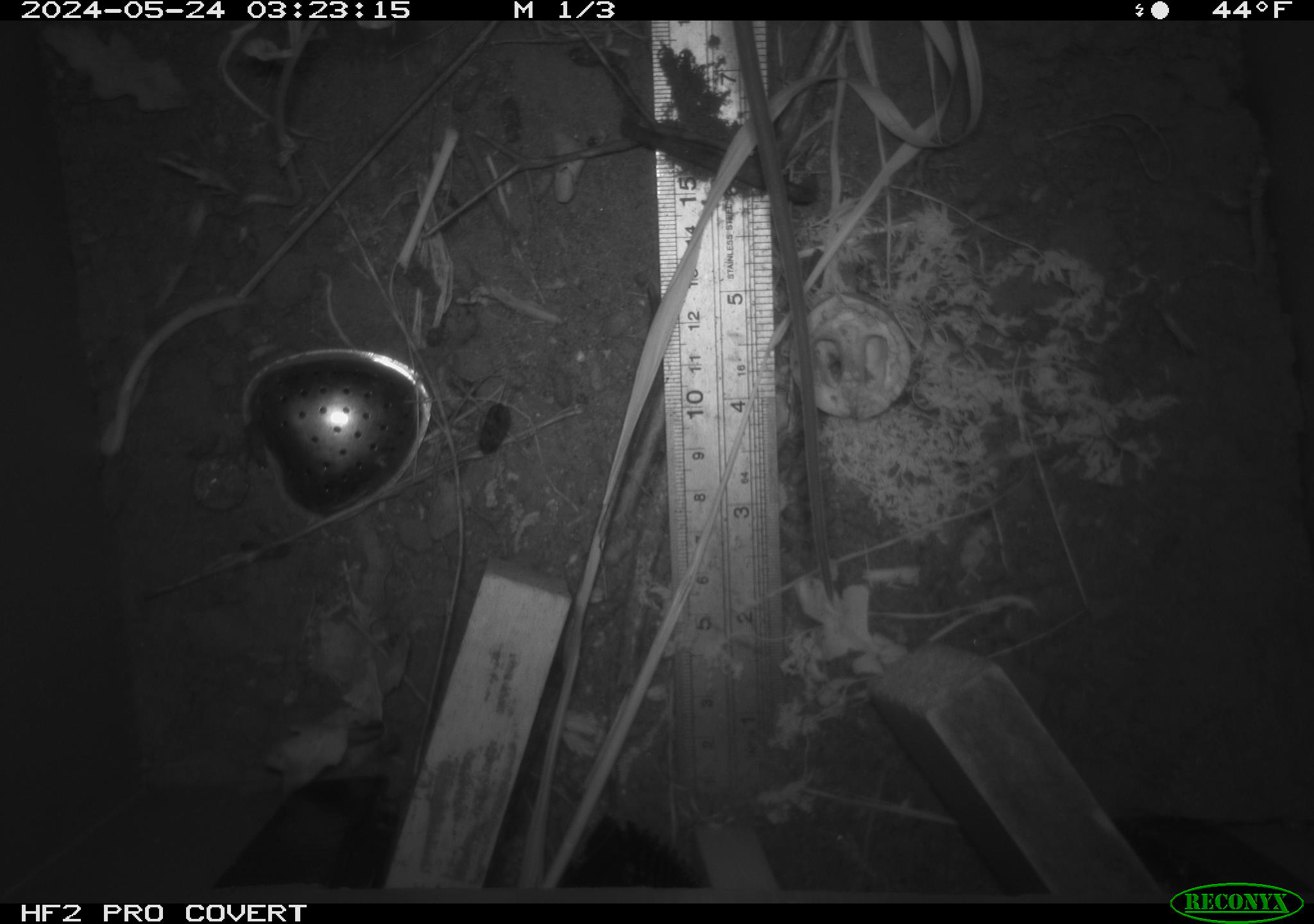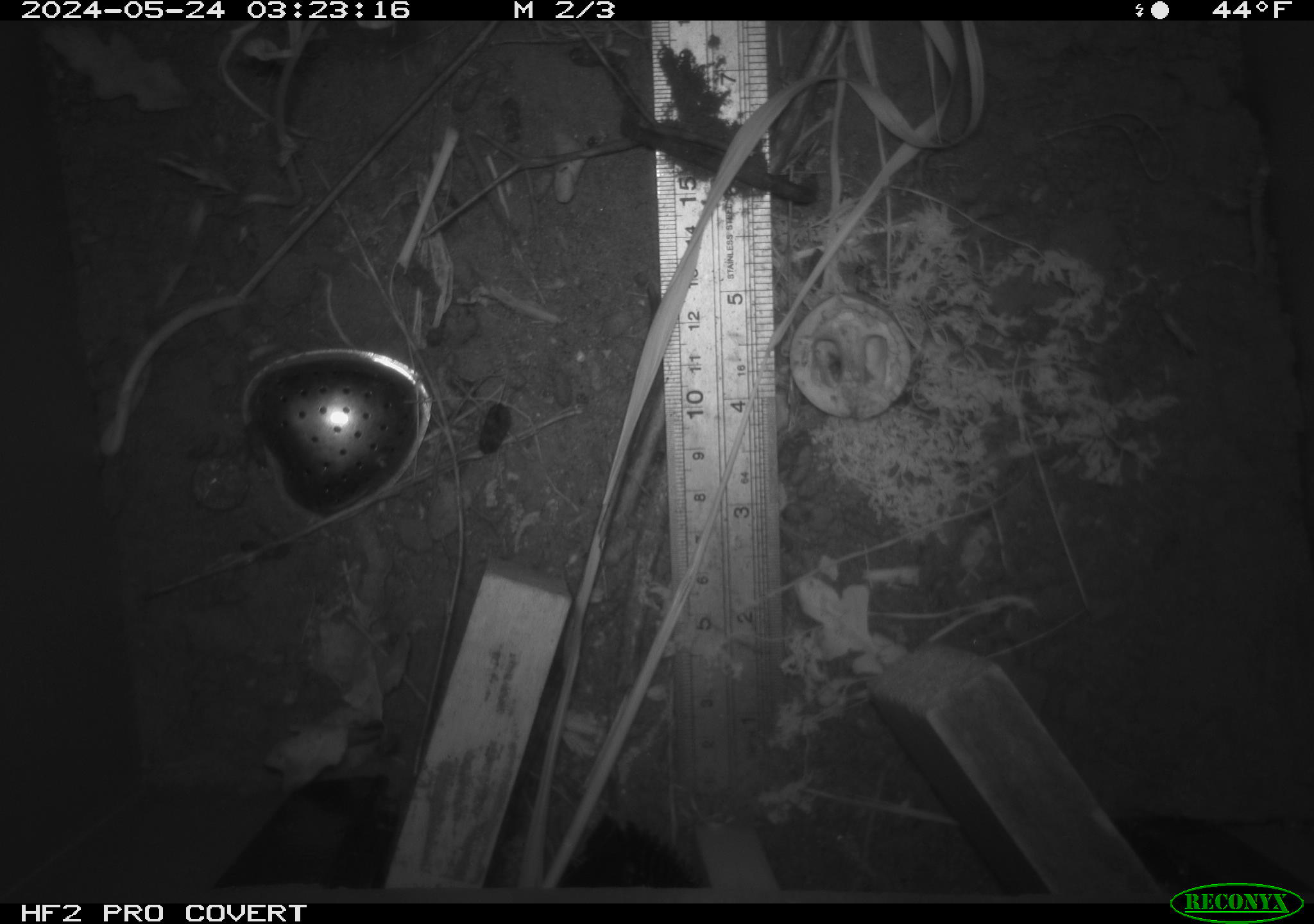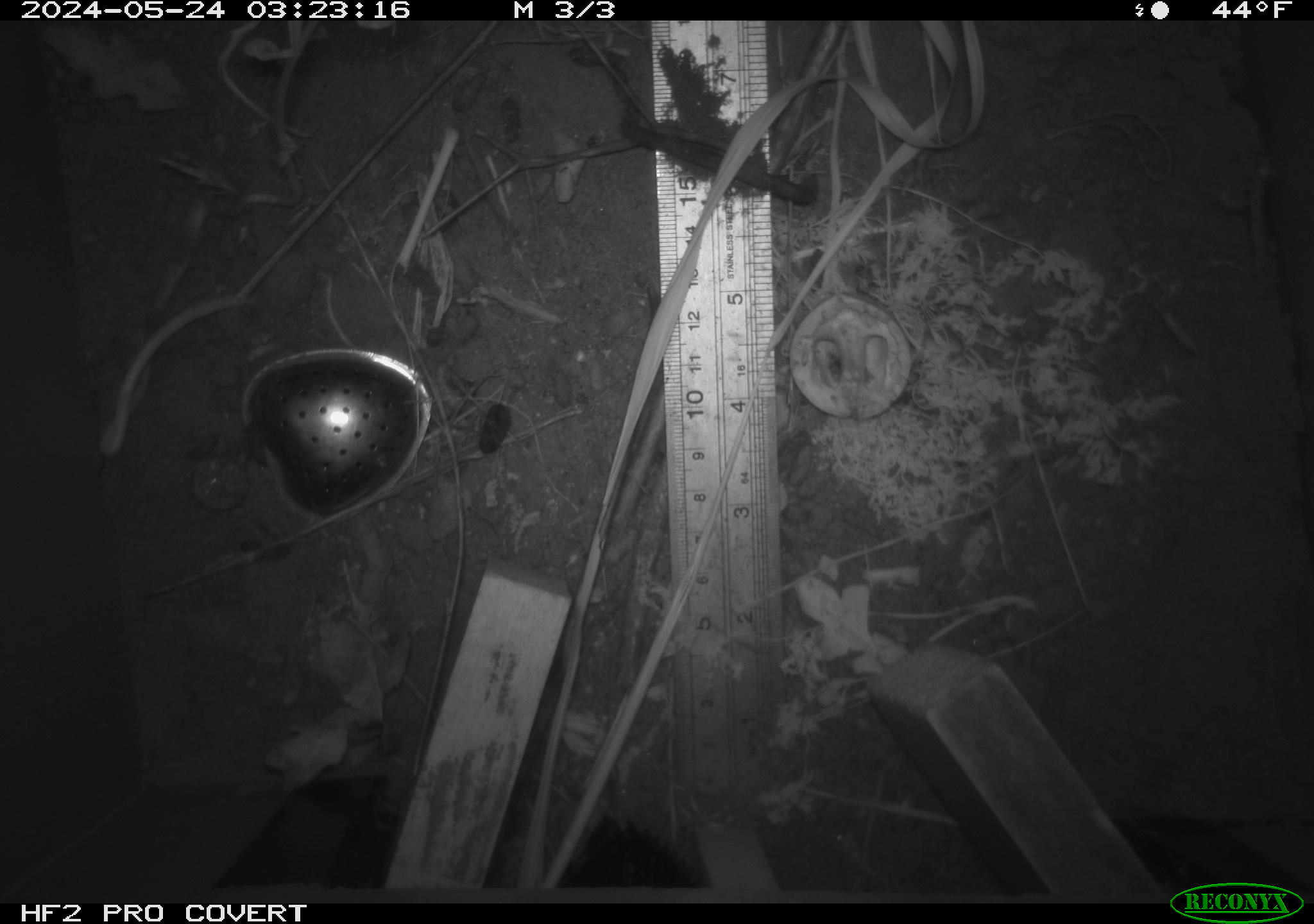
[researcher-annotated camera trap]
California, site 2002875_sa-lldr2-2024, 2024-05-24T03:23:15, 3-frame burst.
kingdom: Animalia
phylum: Chordata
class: Mammalia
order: Rodentia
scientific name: Rodentia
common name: rodent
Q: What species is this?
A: Rodent (Rodentia).